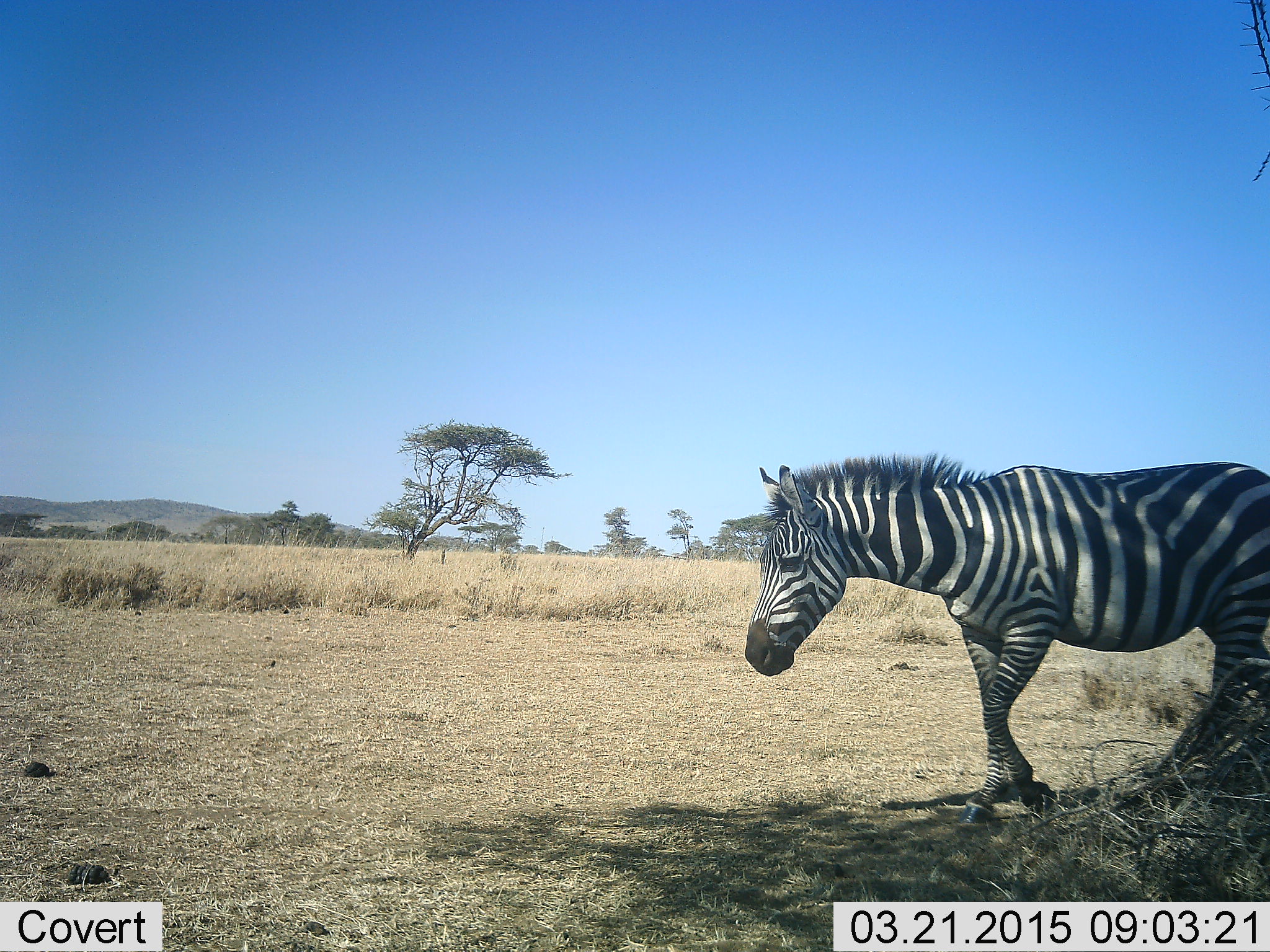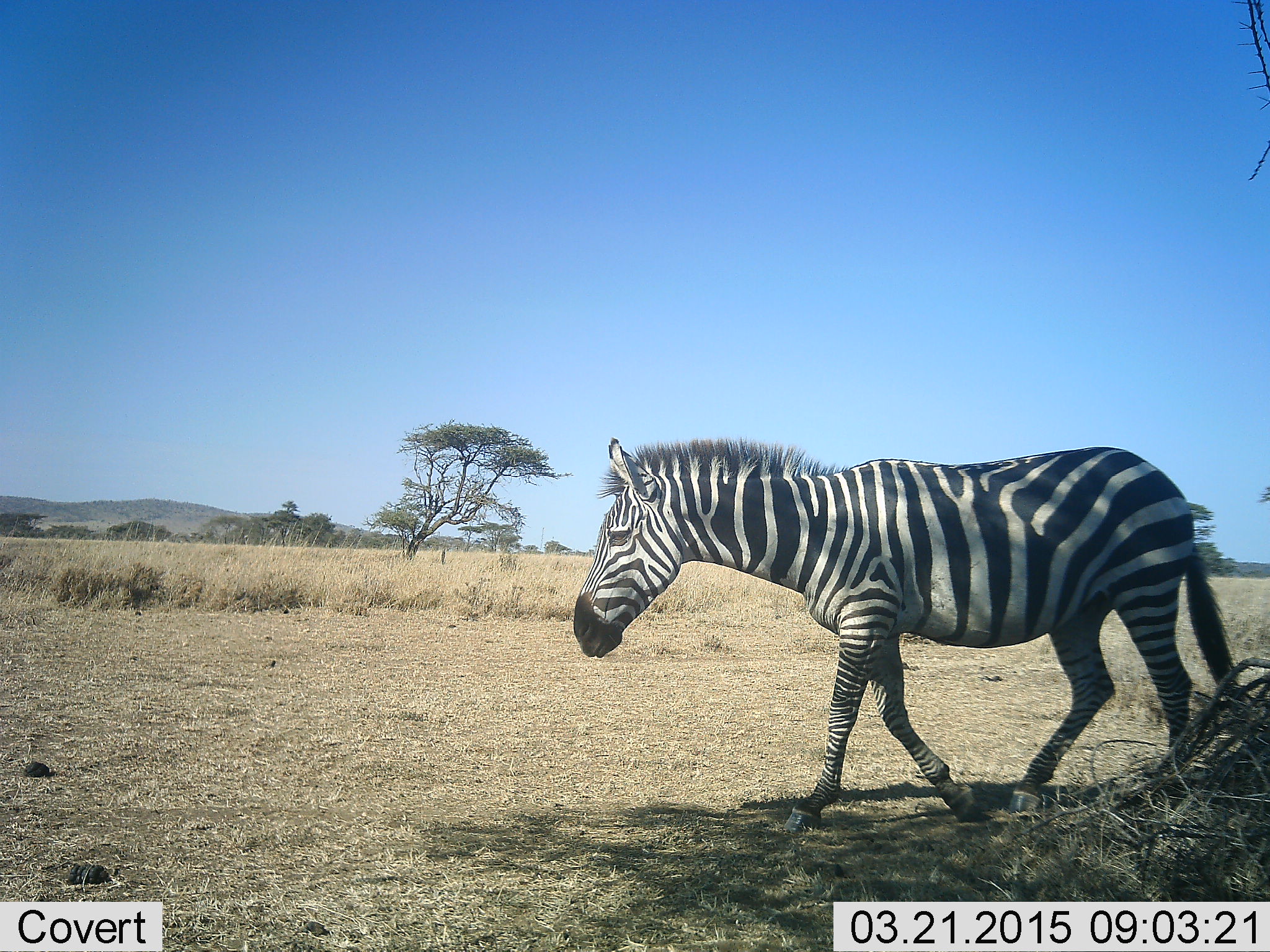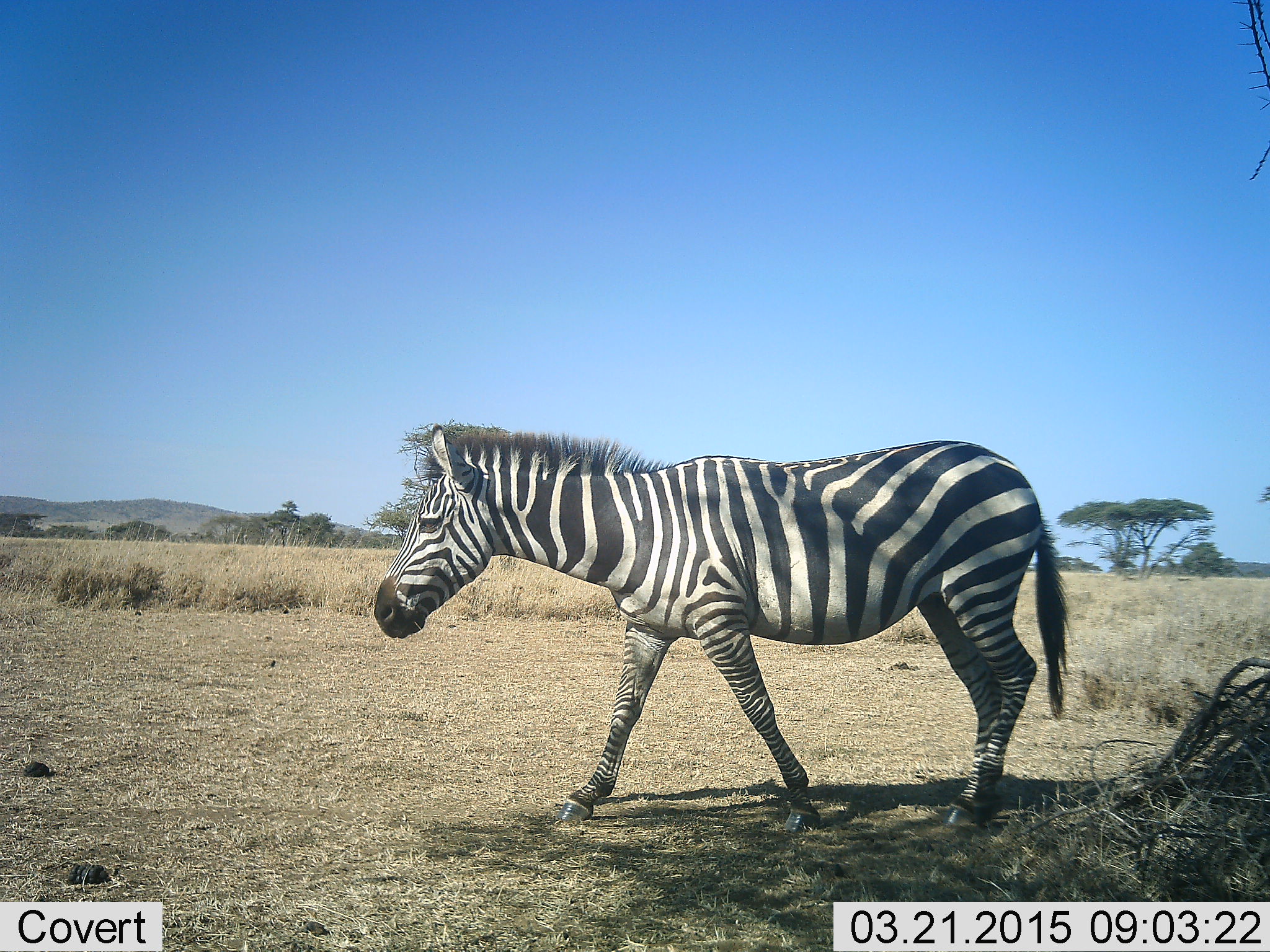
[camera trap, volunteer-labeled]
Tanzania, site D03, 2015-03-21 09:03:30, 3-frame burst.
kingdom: Animalia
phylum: Chordata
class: Mammalia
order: Perissodactyla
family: Equidae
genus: Equus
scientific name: Equus quagga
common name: plains zebra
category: zebra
Zebra (plains zebra) (Equus quagga), count 1. Behavior (volunteer vote fractions): standing 0%, resting 0%, moving 100%, interacting 0%. Young present (vote fraction): 0%. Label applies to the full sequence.